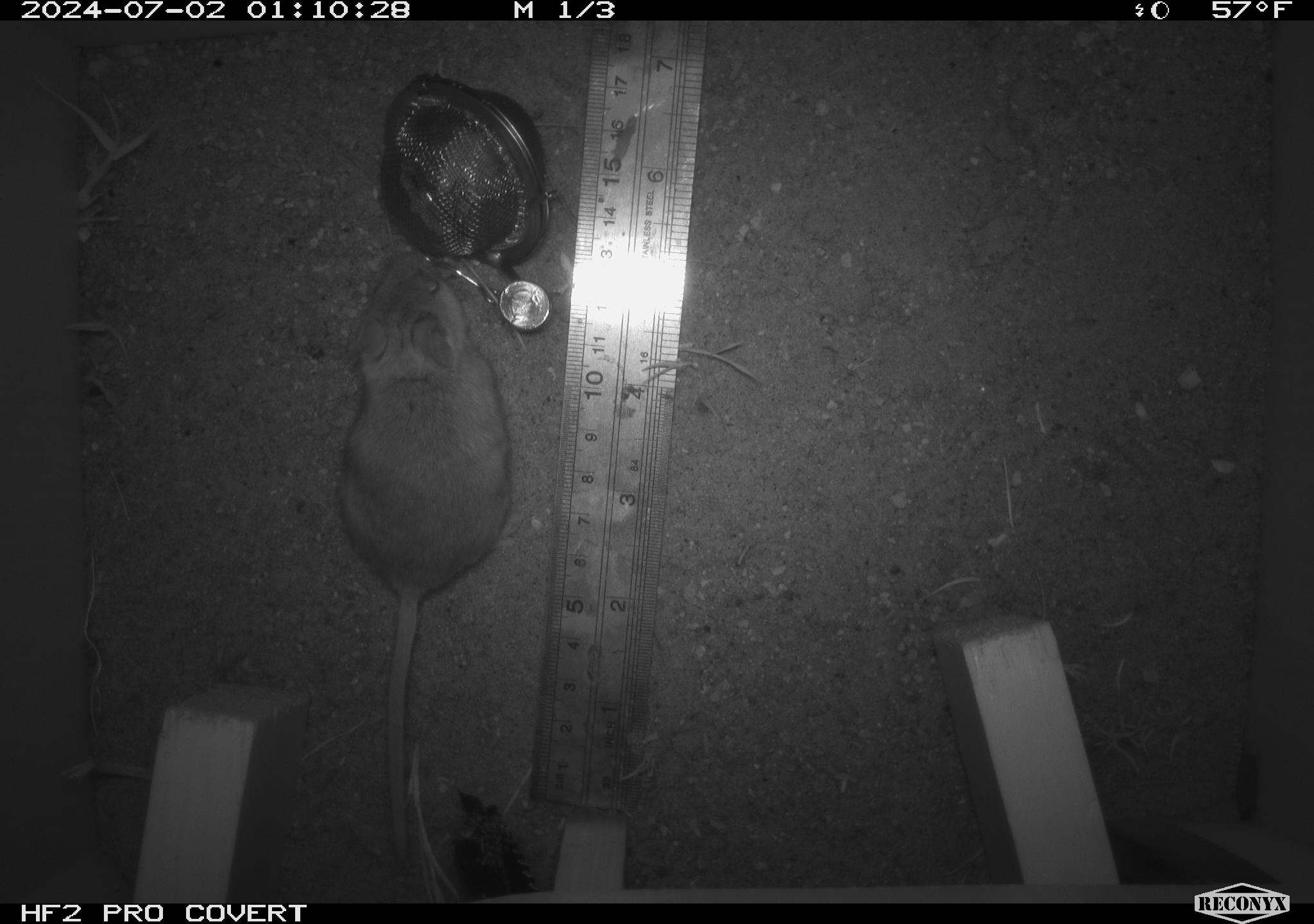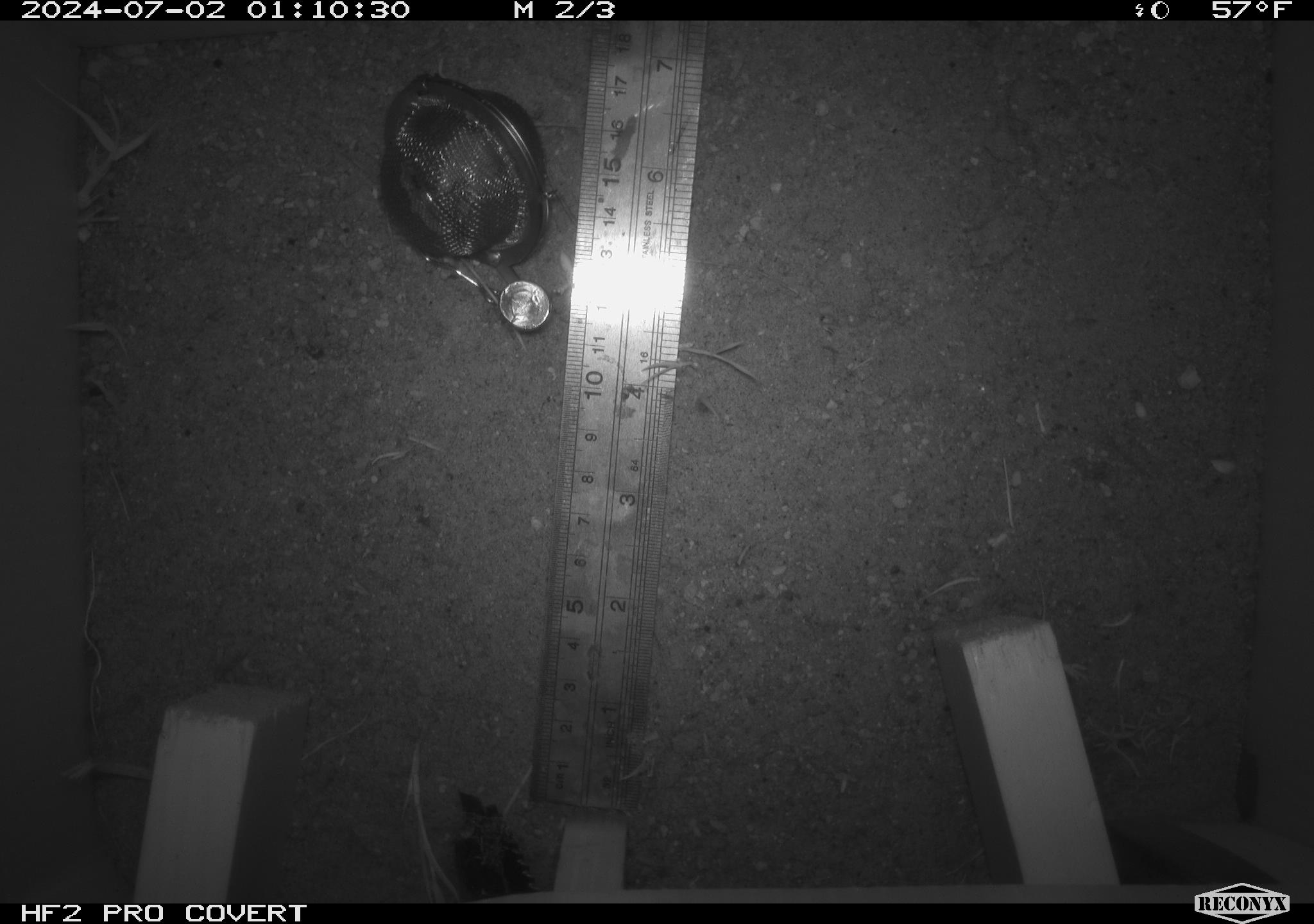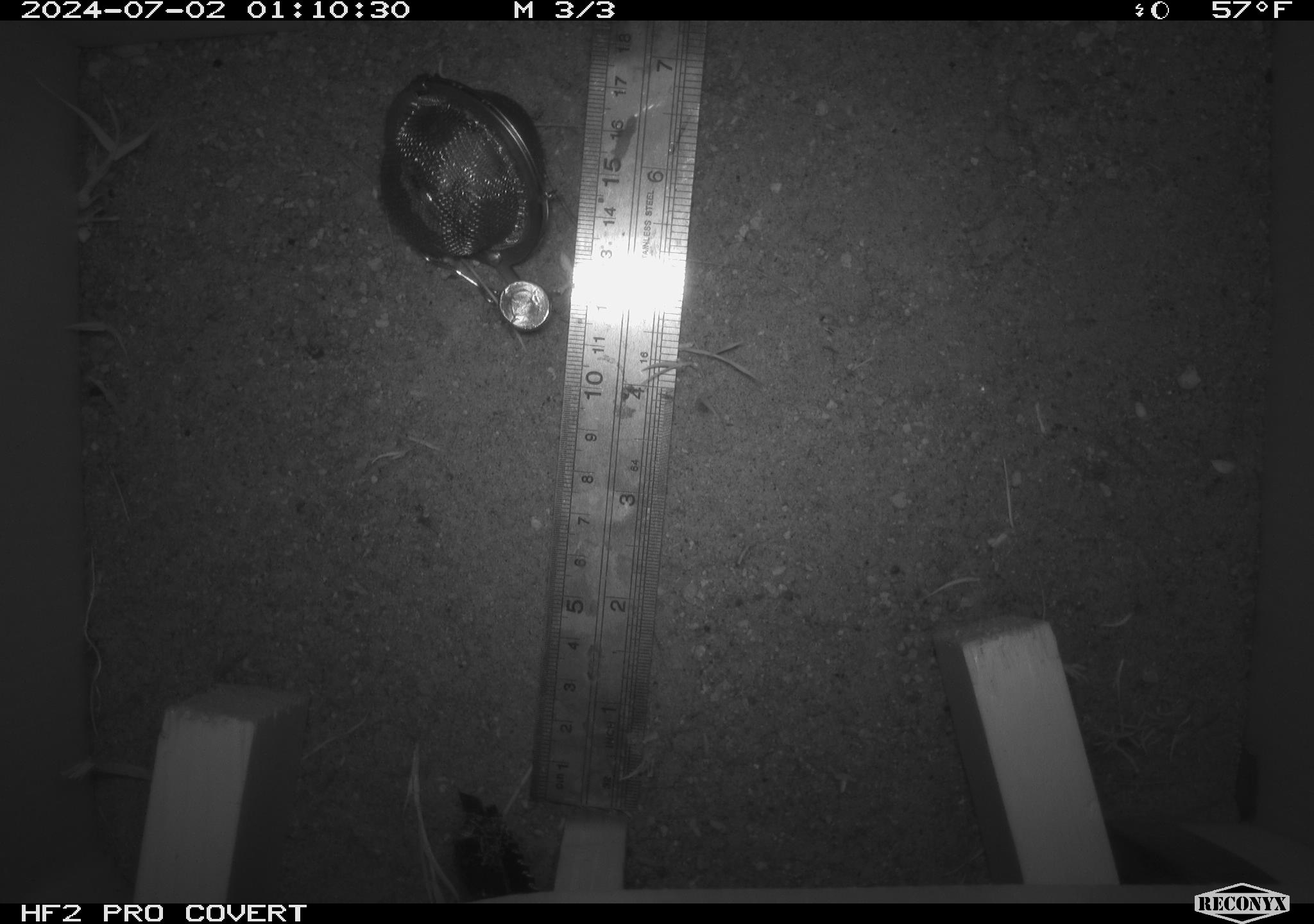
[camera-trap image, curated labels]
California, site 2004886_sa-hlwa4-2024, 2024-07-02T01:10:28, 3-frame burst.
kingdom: Animalia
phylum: Chordata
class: Mammalia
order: Rodentia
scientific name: Rodentia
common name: rodent